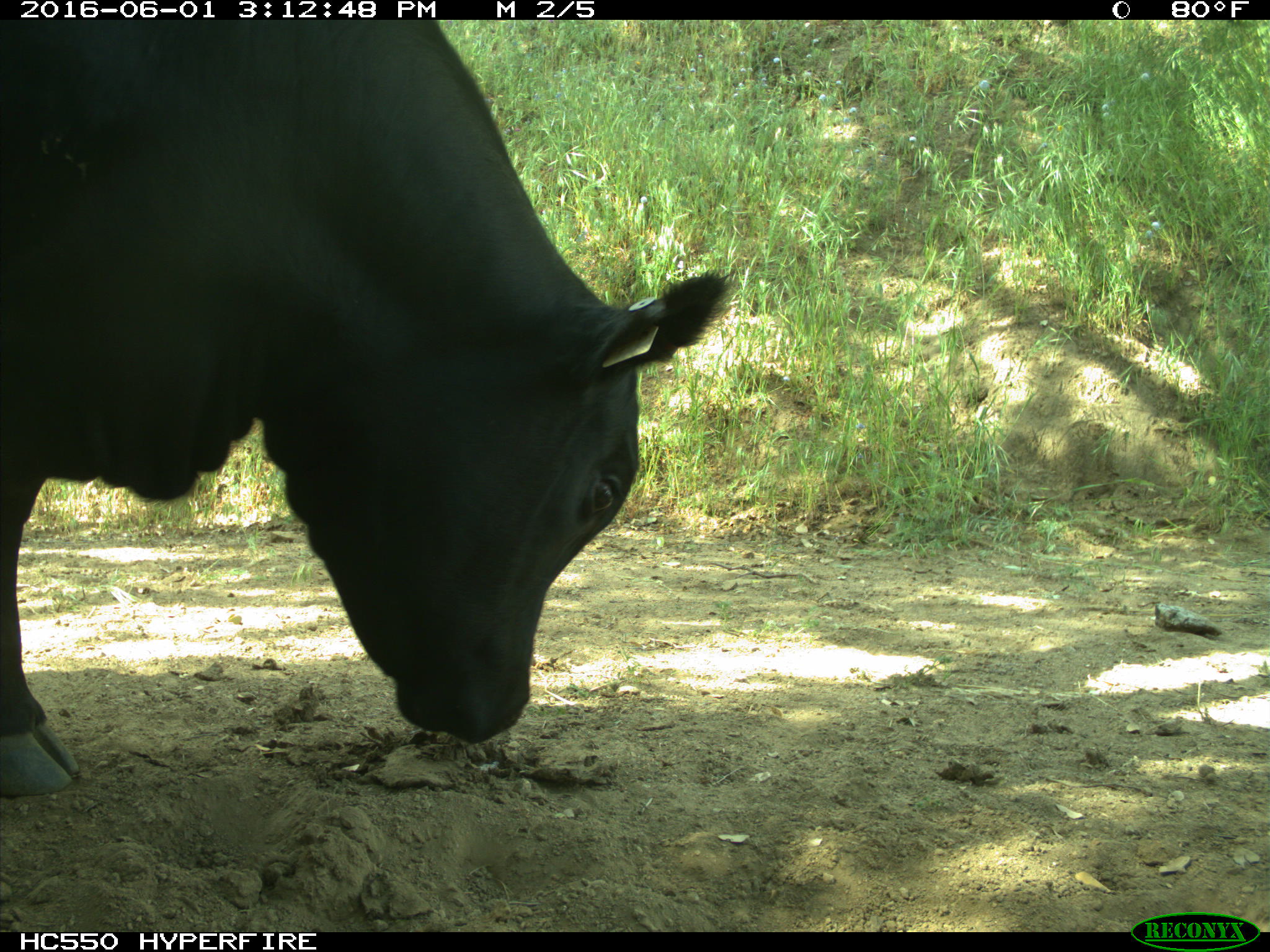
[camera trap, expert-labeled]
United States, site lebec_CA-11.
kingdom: Animalia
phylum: Chordata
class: Mammalia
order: Artiodactyla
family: Bovidae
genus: Bos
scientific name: Bos taurus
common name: domestic cow